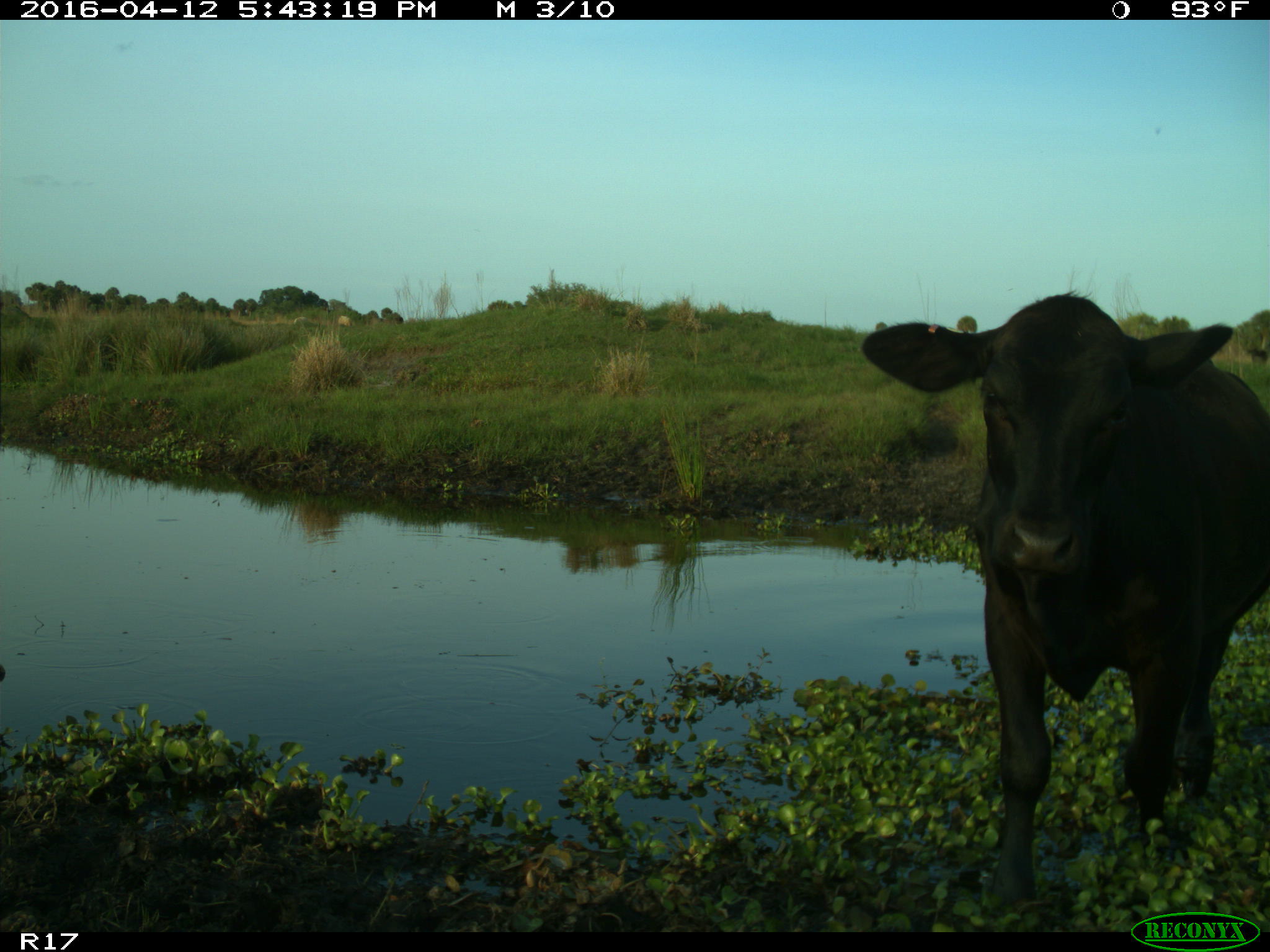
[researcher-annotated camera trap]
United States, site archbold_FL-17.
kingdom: Animalia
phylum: Chordata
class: Mammalia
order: Artiodactyla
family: Bovidae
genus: Bos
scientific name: Bos taurus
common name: domestic cow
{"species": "Bos taurus (domestic cow)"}